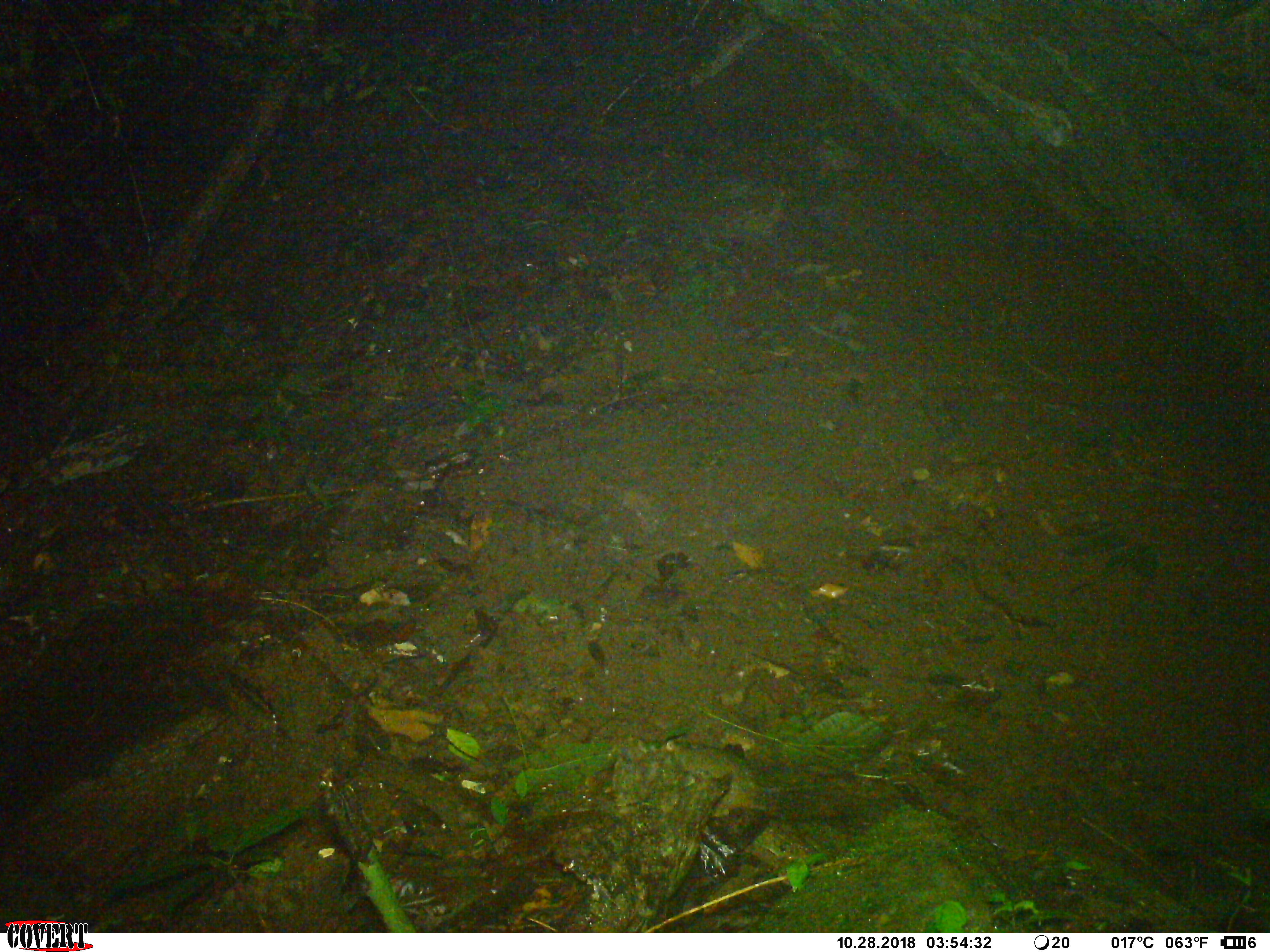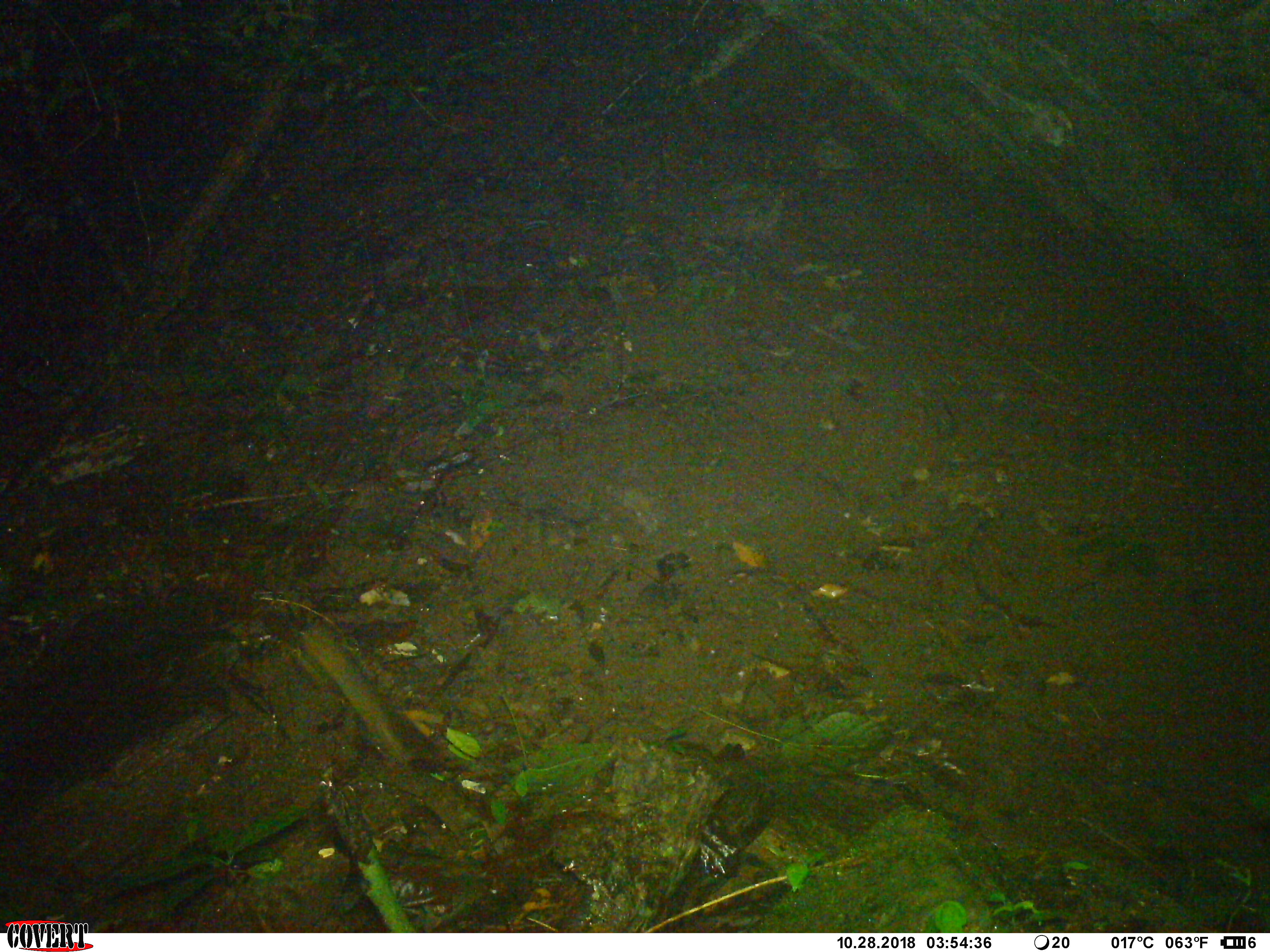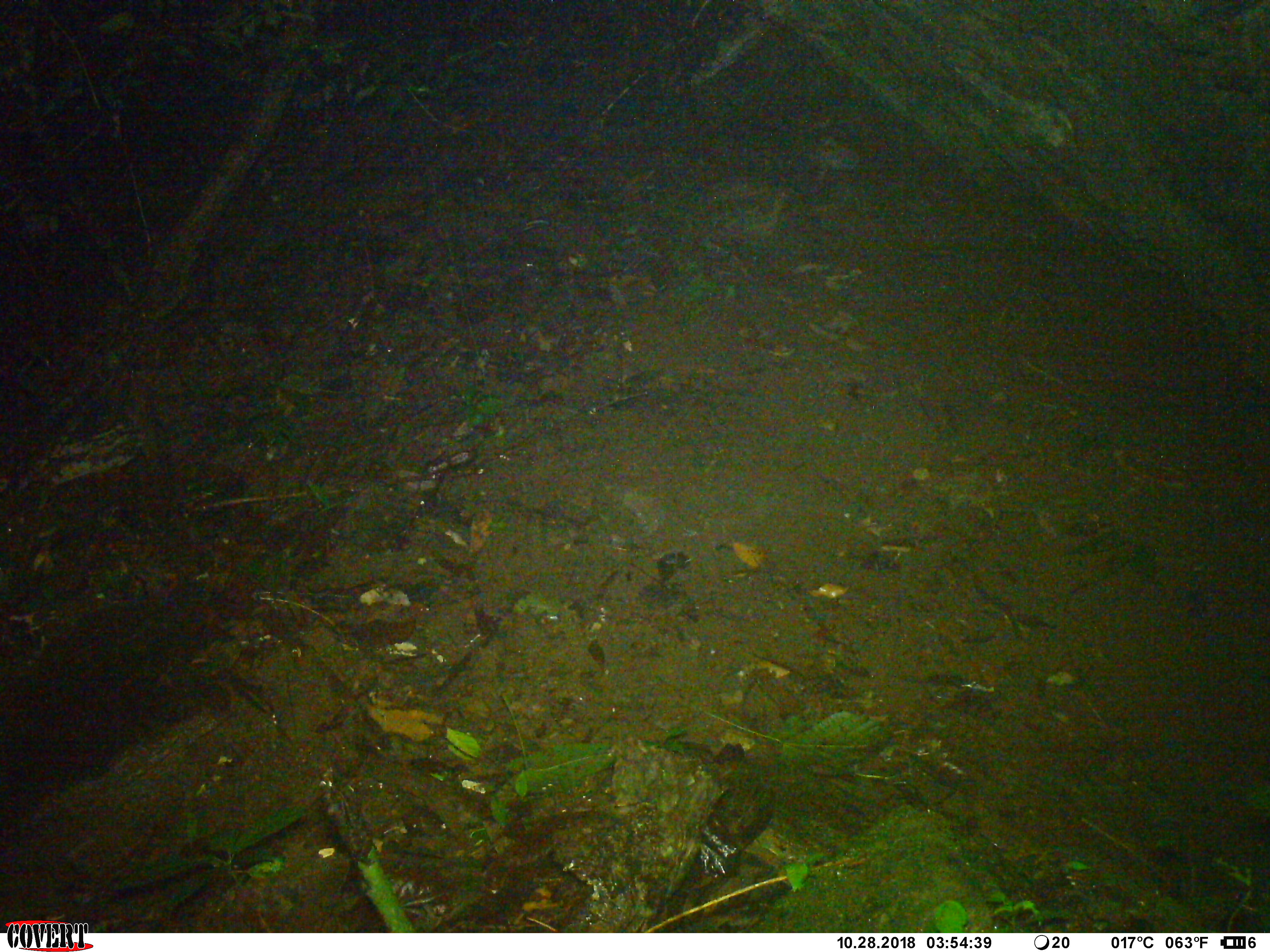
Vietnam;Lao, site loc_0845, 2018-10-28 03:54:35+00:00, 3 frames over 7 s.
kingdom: Animalia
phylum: Chordata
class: Mammalia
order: Rodentia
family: Sciuridae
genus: Dremomys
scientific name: Dremomys rufigenis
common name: red-cheeked squirrel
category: red cheeked squirrel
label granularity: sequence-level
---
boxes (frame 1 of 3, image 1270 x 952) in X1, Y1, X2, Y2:
red cheeked squirrel: 657, 731, 820, 813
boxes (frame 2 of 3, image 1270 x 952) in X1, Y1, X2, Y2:
red cheeked squirrel: 219, 602, 361, 772